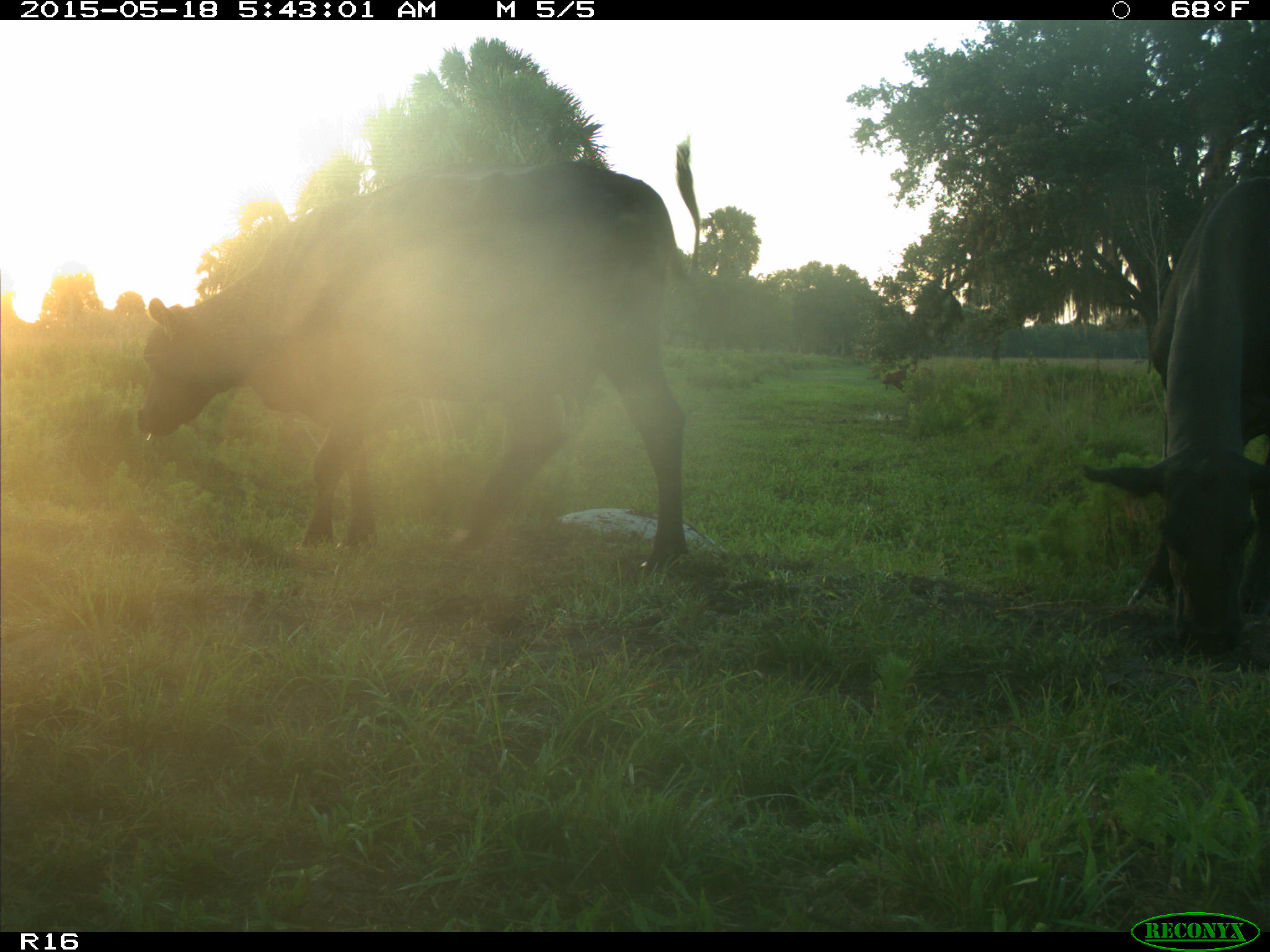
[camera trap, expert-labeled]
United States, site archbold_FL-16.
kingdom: Animalia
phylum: Chordata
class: Mammalia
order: Artiodactyla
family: Bovidae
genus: Bos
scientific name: Bos taurus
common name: domestic cow